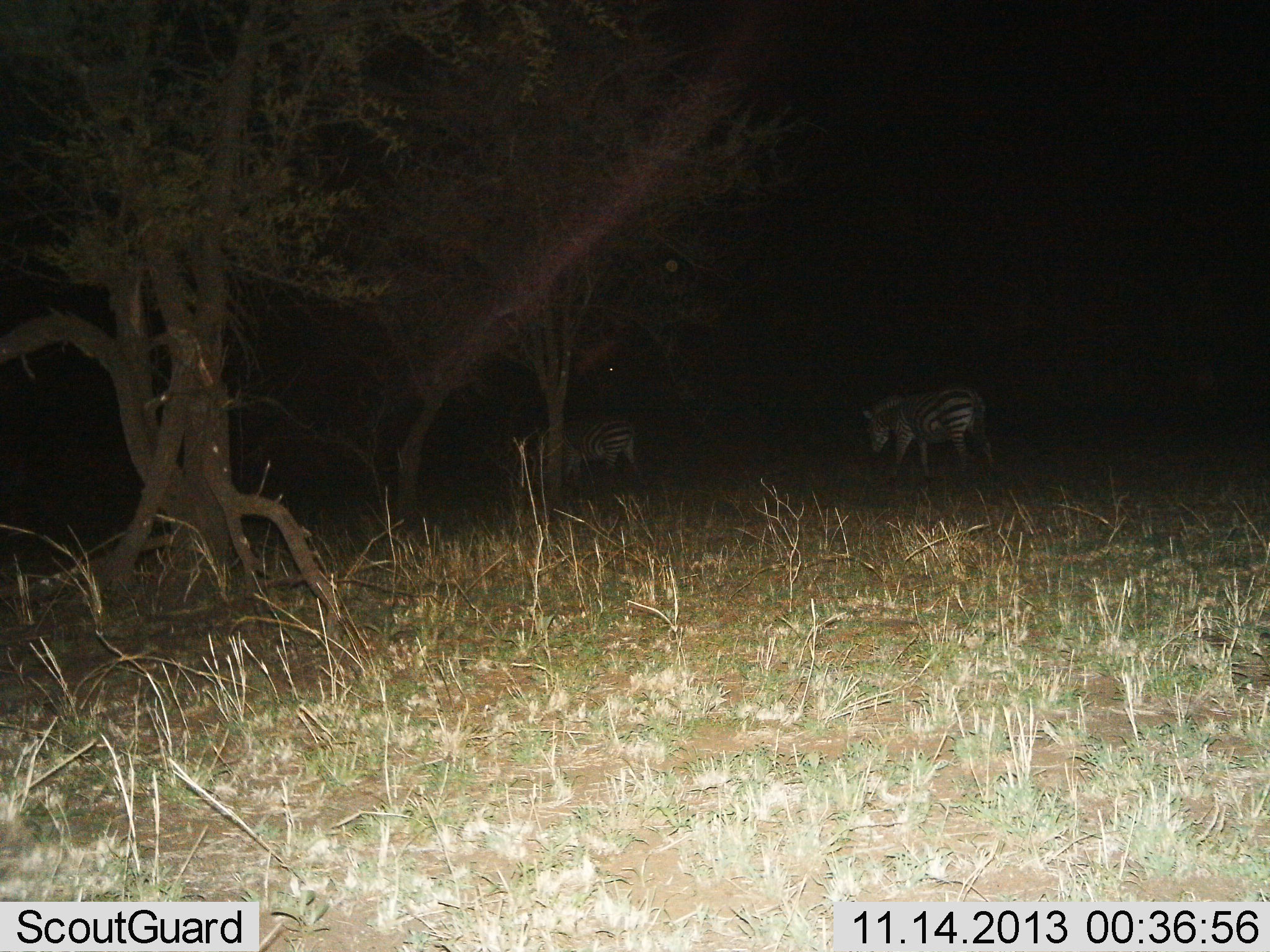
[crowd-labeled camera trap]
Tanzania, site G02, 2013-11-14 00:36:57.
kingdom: Animalia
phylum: Chordata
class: Mammalia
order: Perissodactyla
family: Equidae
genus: Equus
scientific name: Equus quagga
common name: plains zebra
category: zebra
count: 2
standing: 30%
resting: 0%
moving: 70%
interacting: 0%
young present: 0%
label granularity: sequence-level